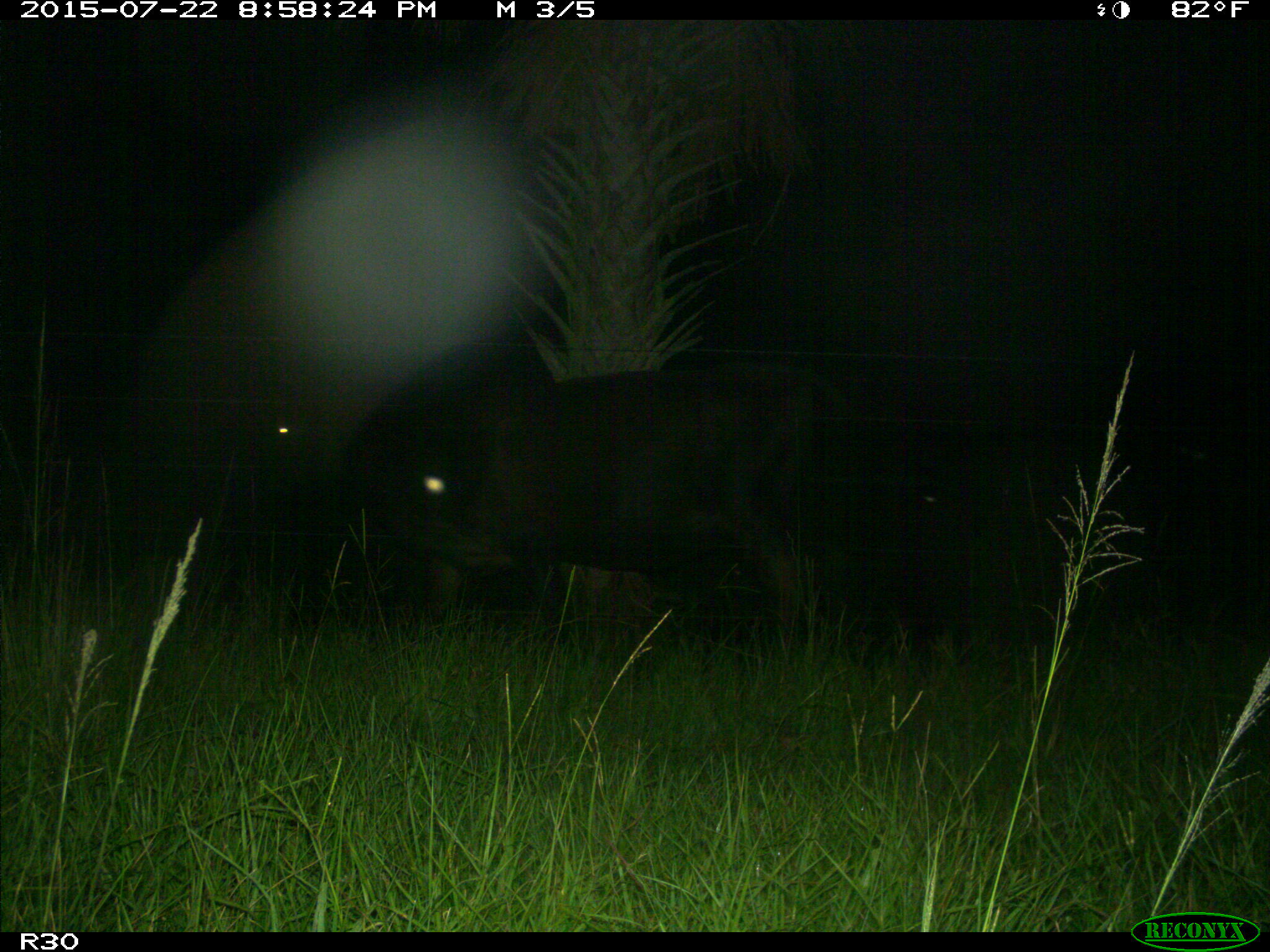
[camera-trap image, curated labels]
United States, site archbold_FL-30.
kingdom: Animalia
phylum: Chordata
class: Mammalia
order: Artiodactyla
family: Bovidae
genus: Bos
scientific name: Bos taurus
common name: domestic cow